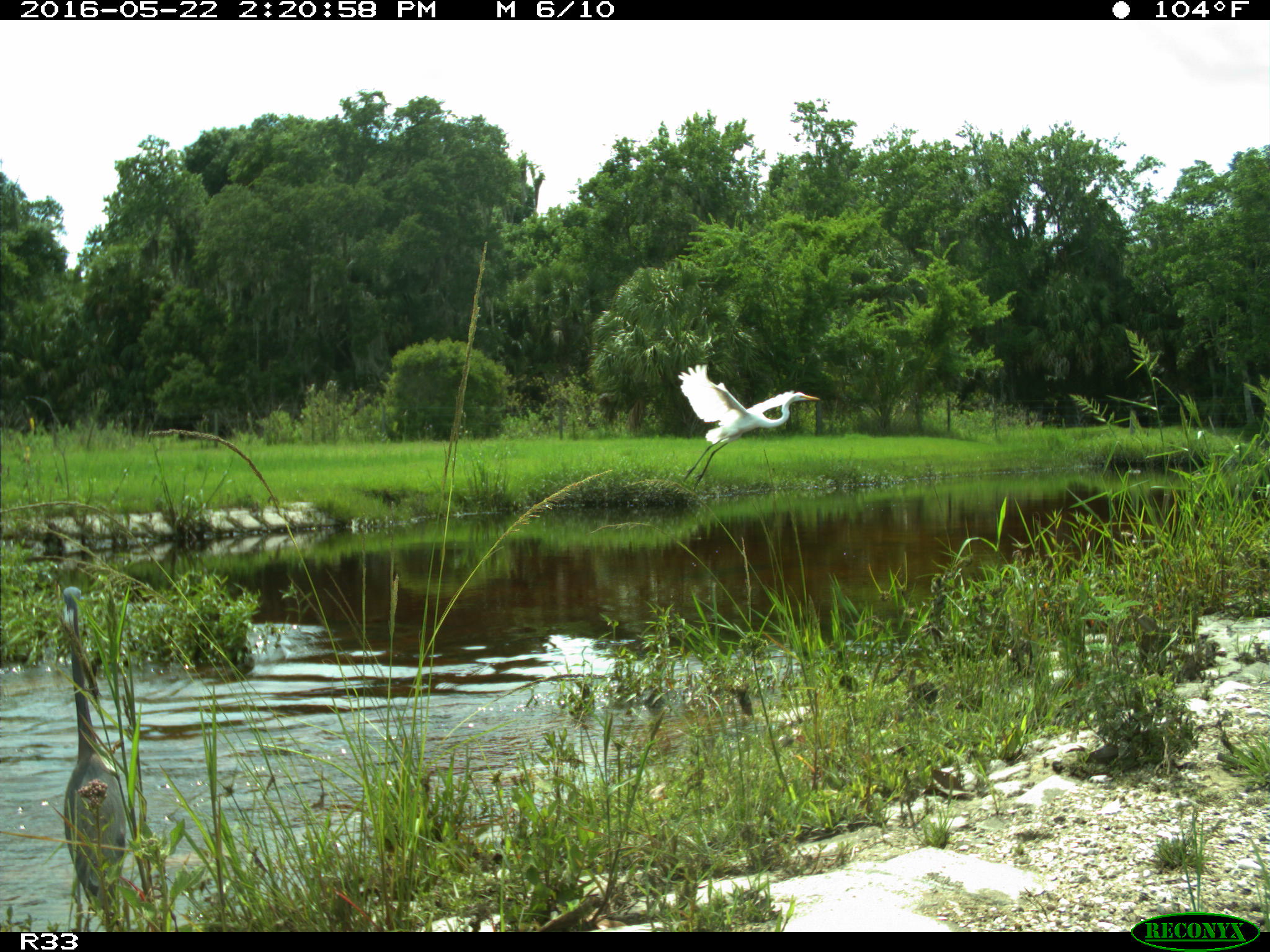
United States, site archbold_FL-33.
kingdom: Animalia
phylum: Chordata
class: Aves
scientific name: Aves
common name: birds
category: unidentified bird